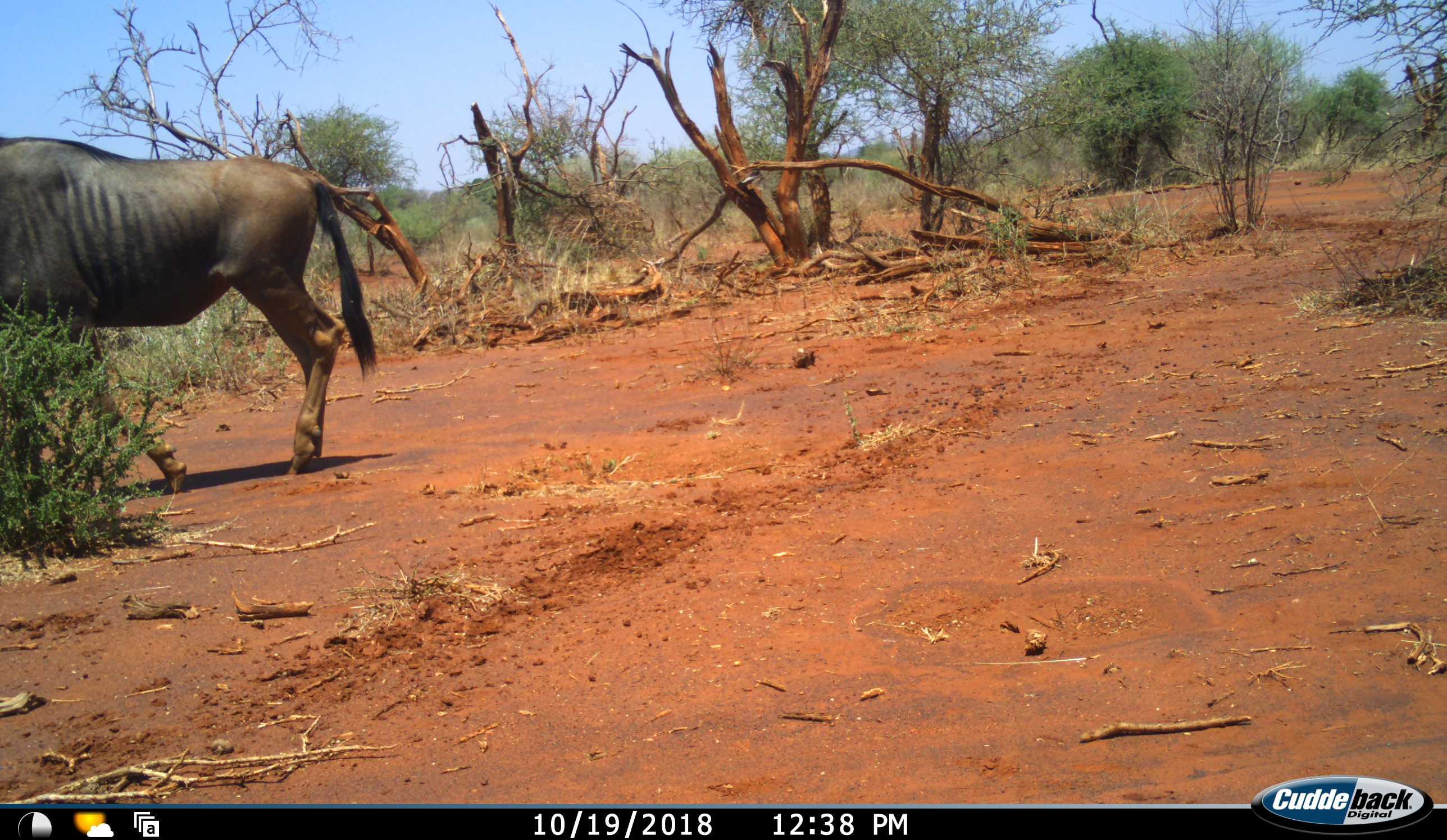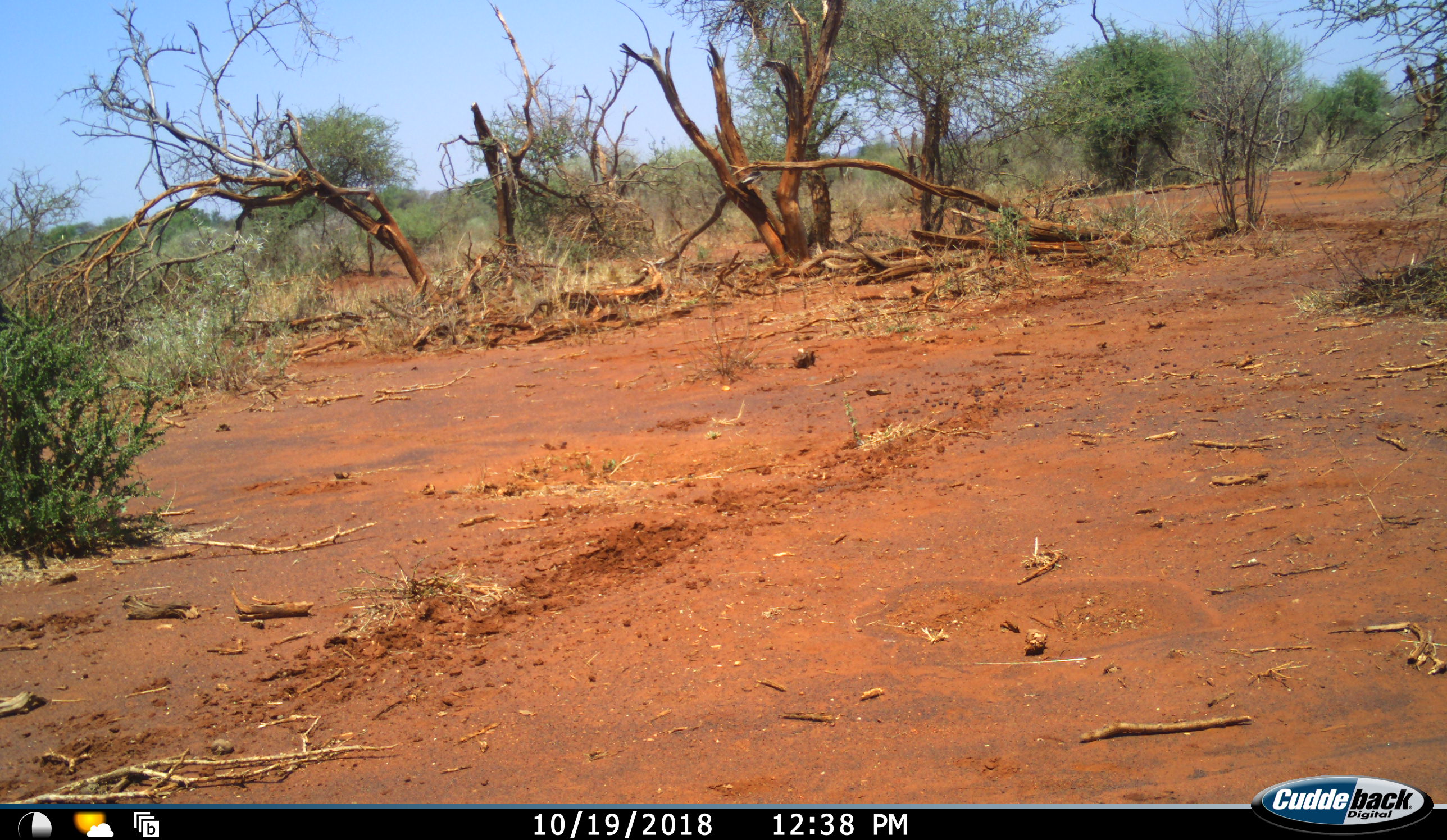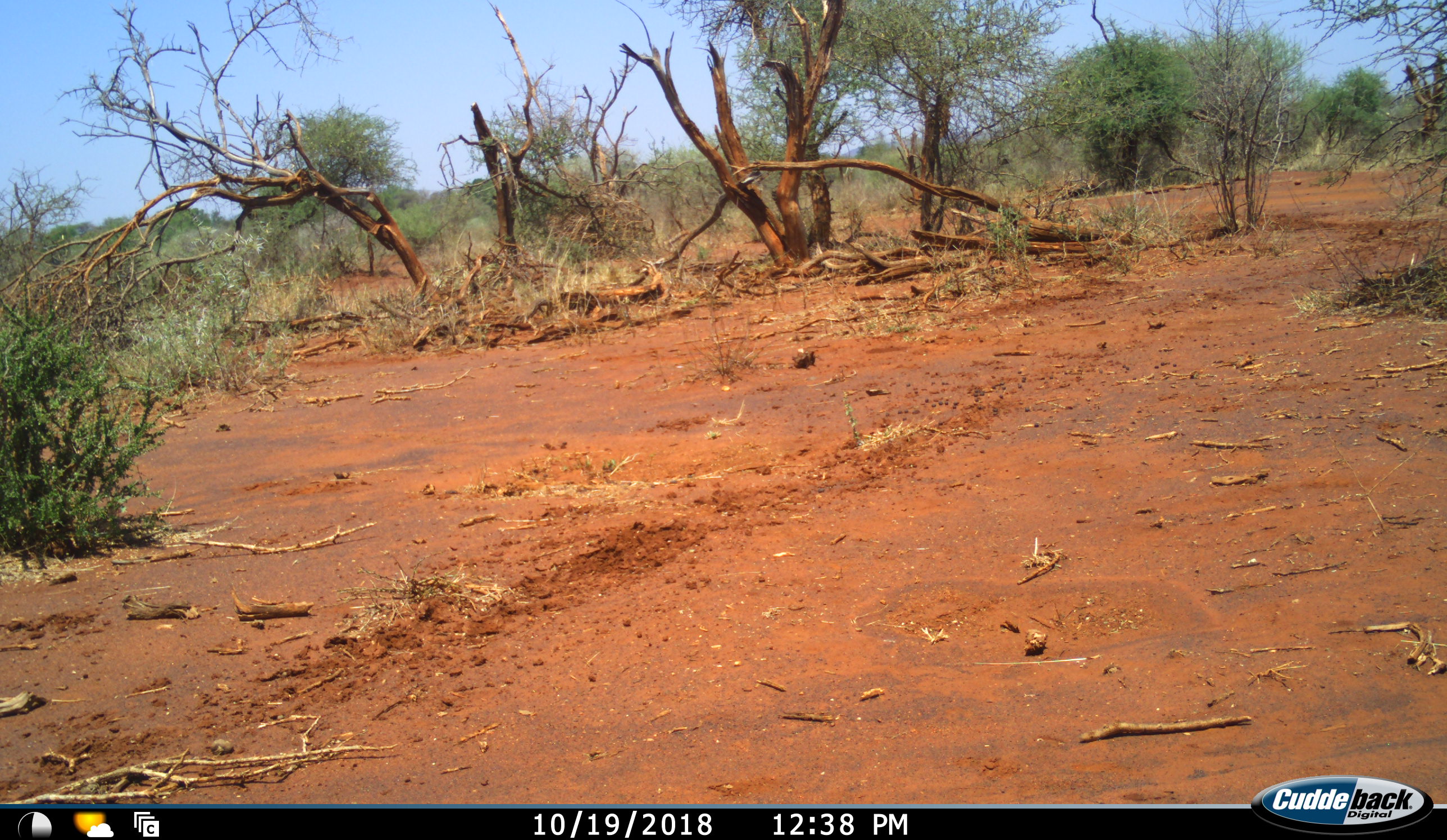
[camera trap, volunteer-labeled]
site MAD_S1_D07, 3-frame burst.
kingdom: Animalia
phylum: Chordata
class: Mammalia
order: Artiodactyla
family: Bovidae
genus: Connochaetes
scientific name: Connochaetes taurinus taurinus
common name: blue wildebeest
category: wildebeestblue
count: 1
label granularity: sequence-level